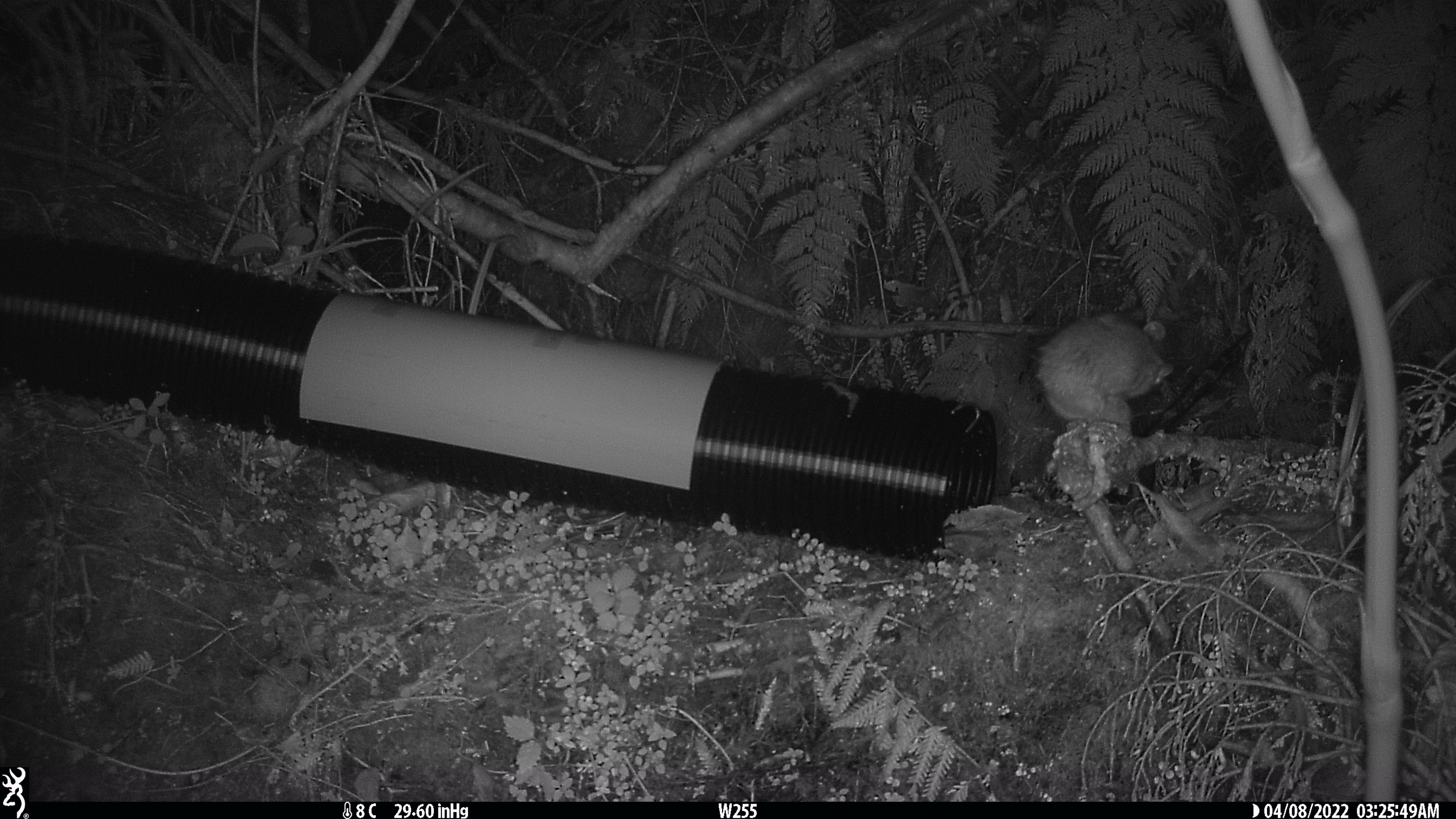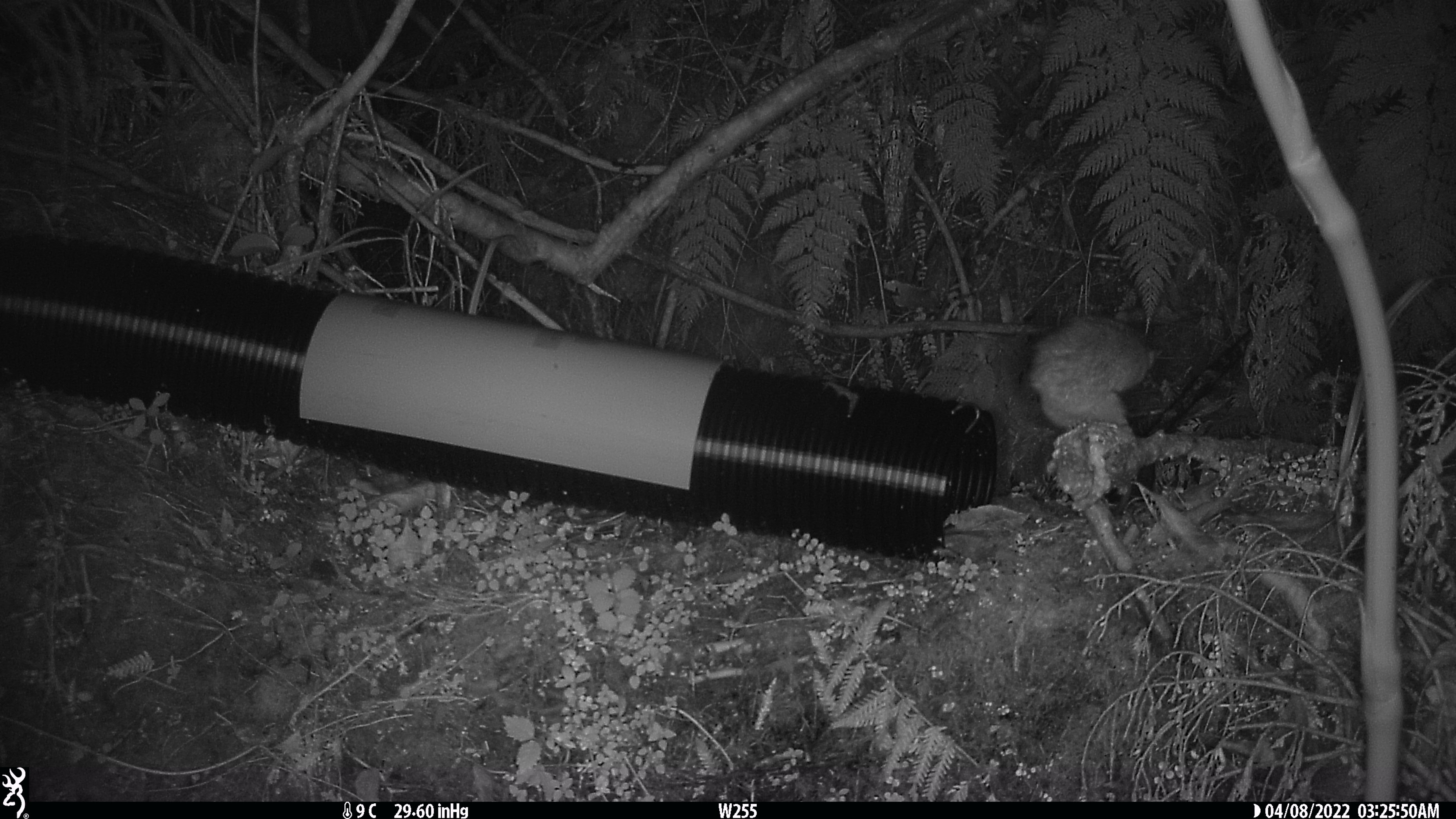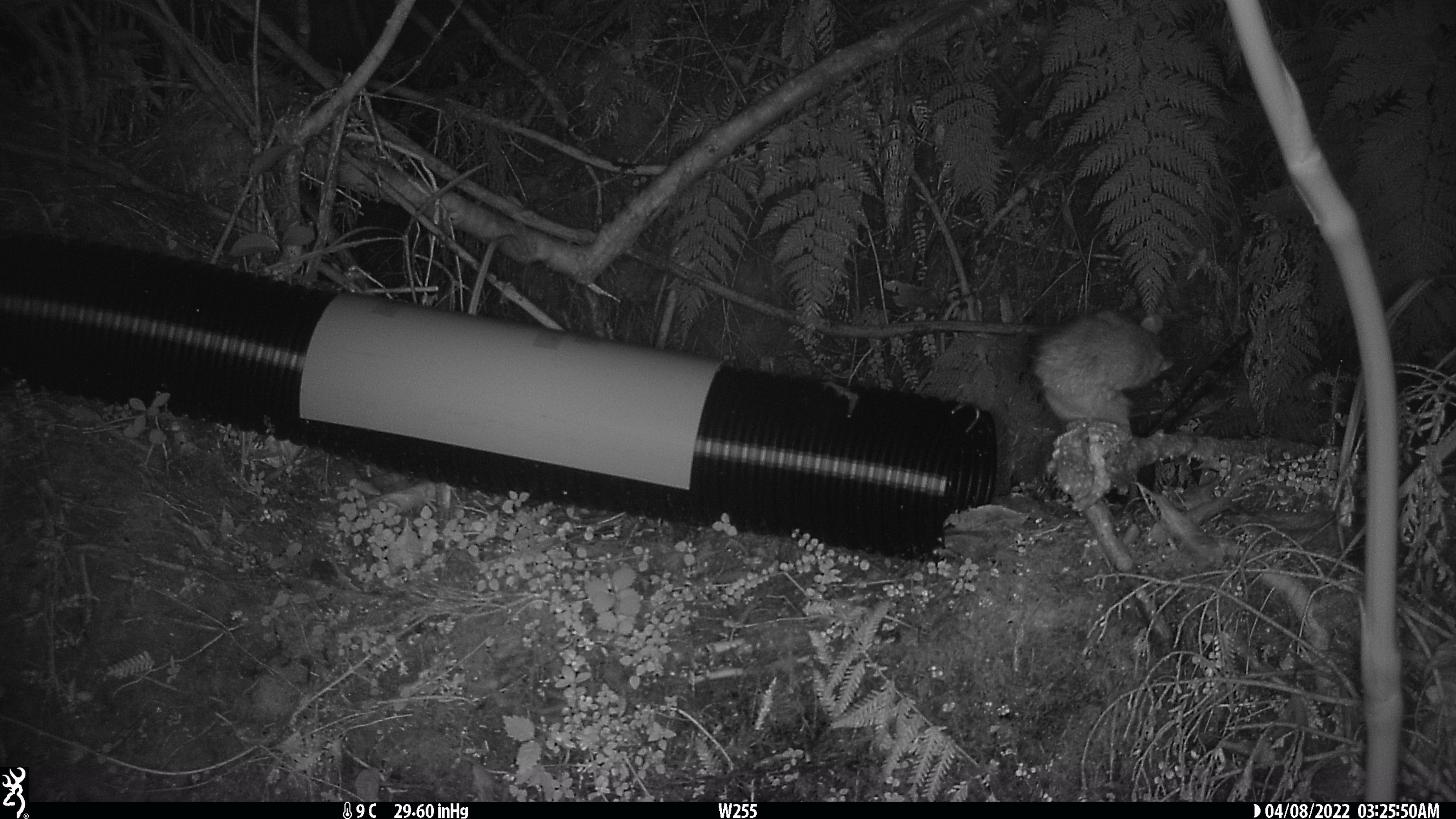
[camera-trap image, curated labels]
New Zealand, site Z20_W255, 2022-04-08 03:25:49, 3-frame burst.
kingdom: Animalia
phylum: Chordata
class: Mammalia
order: Rodentia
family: Muridae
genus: Rattus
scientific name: Rattus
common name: rat